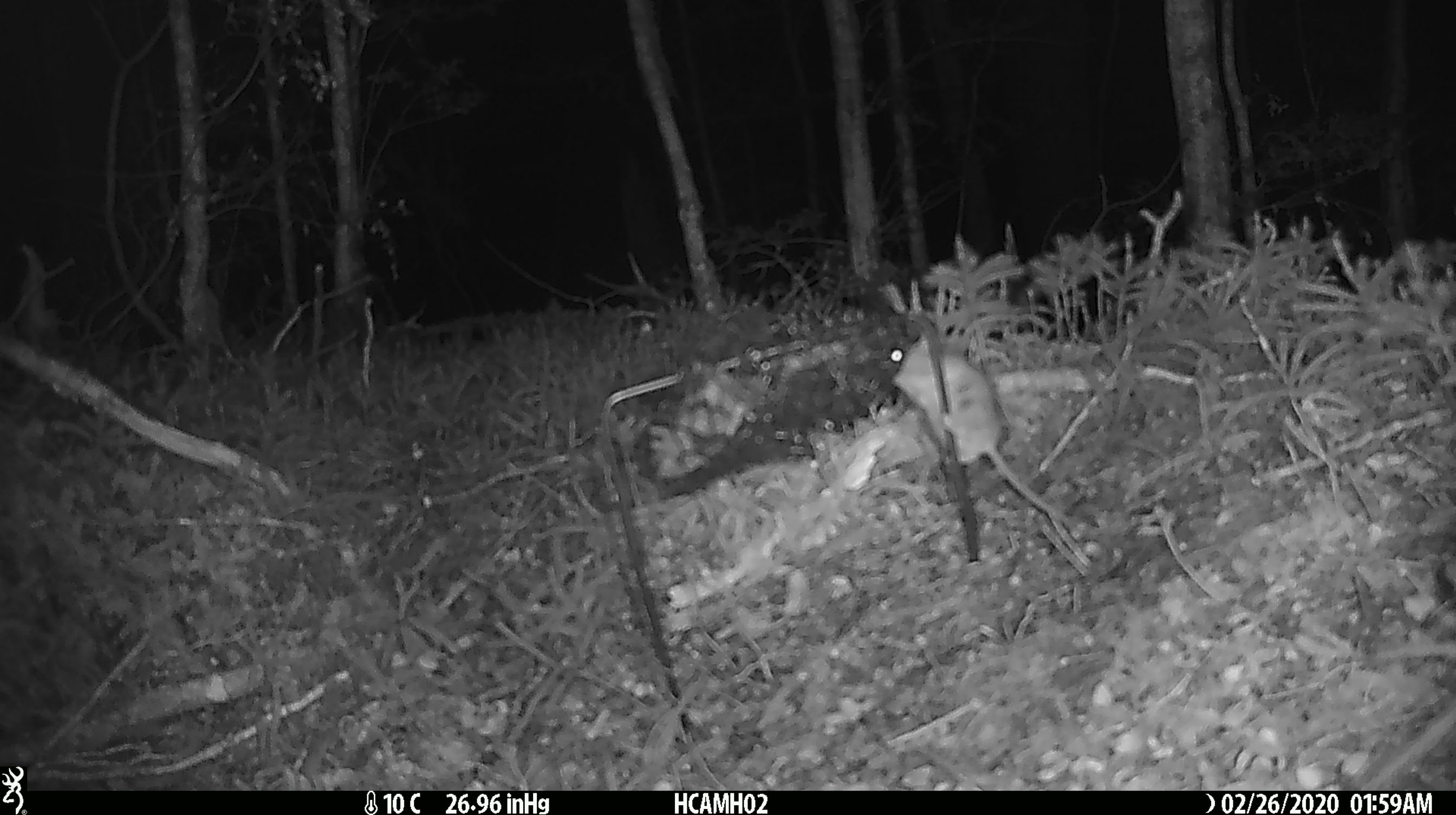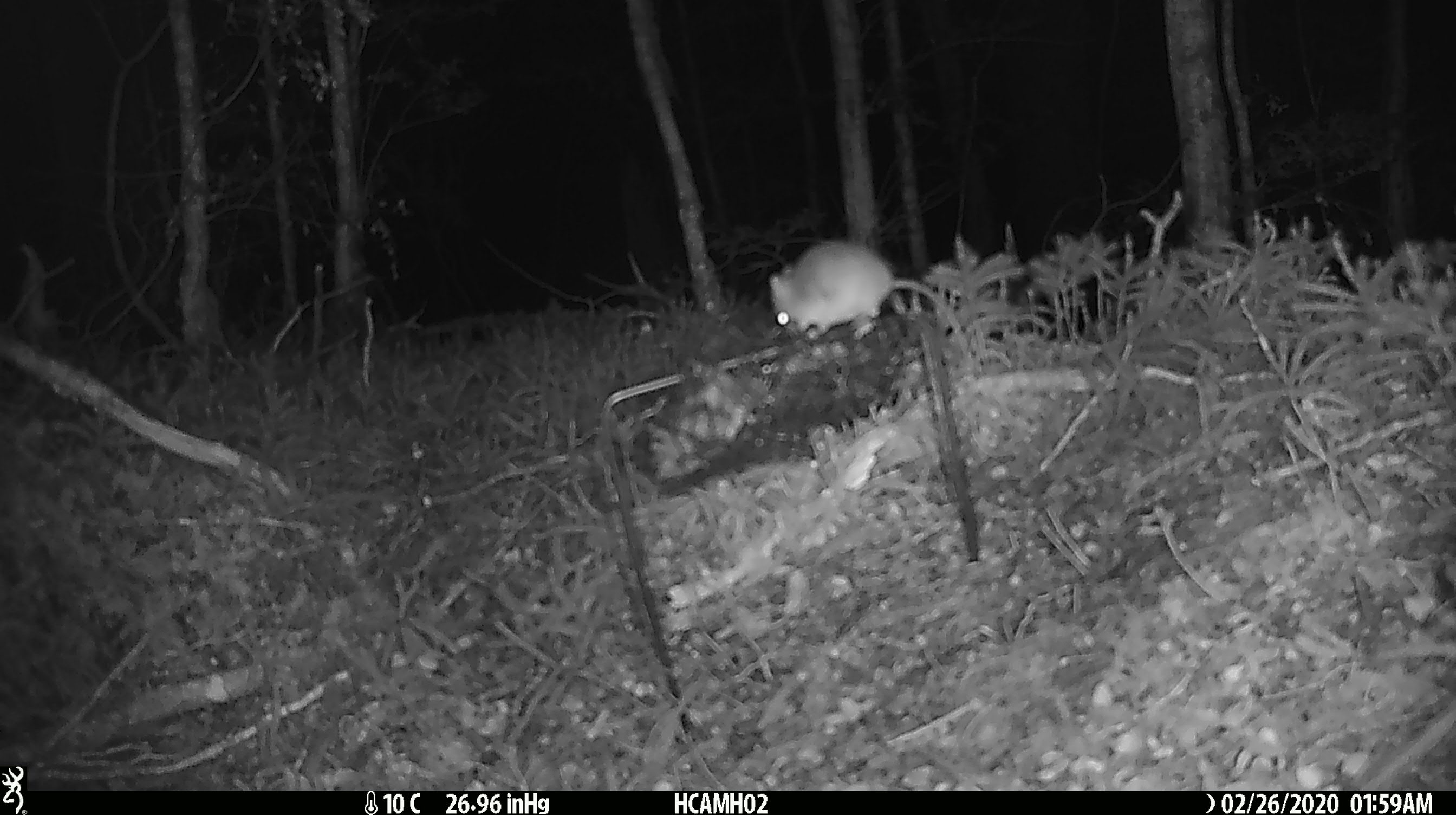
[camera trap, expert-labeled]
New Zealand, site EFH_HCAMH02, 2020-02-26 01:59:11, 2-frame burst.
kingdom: Animalia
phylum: Chordata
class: Mammalia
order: Rodentia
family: Muridae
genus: Mus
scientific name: Mus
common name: mouse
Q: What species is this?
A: Mouse (Mus).